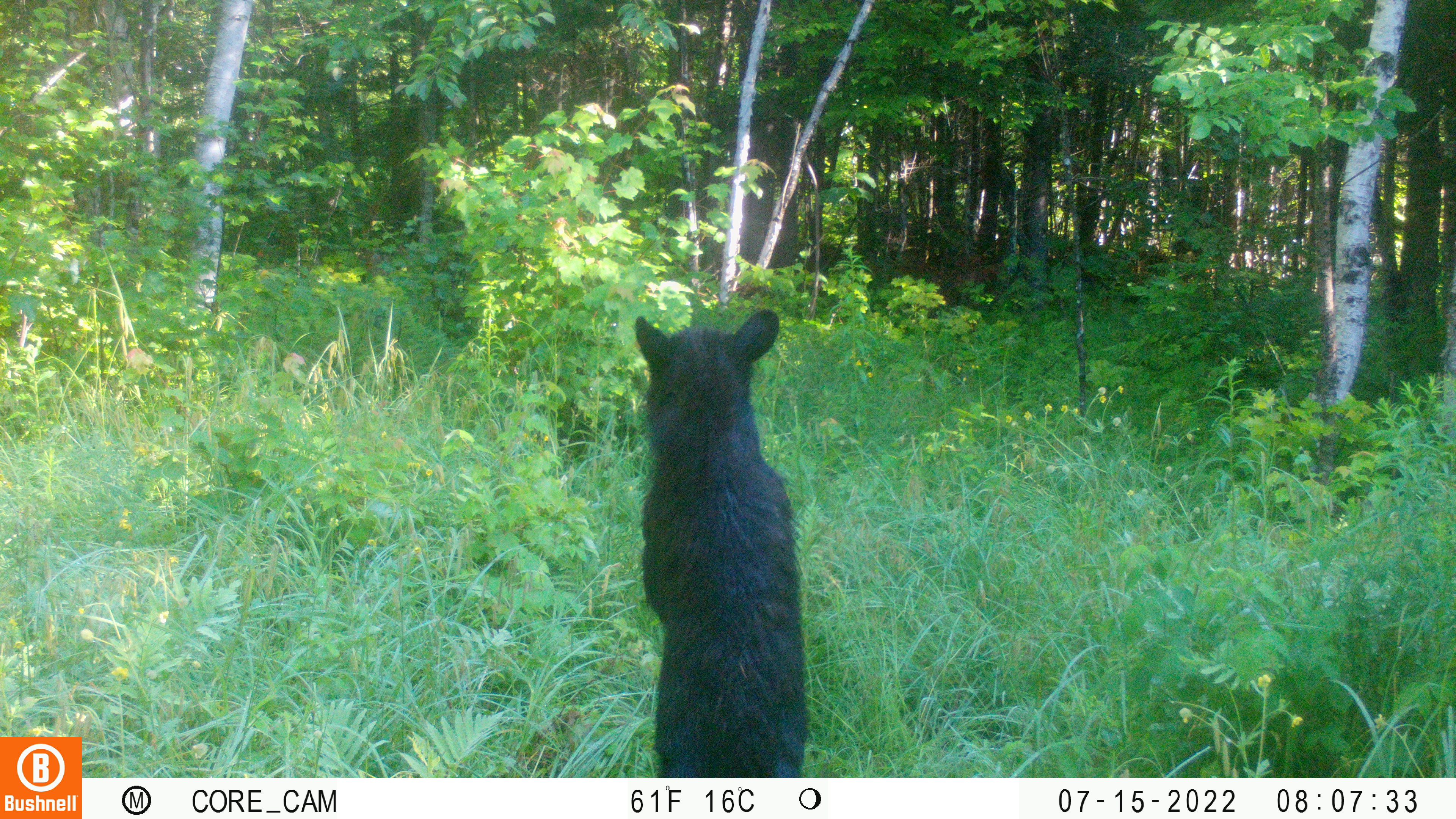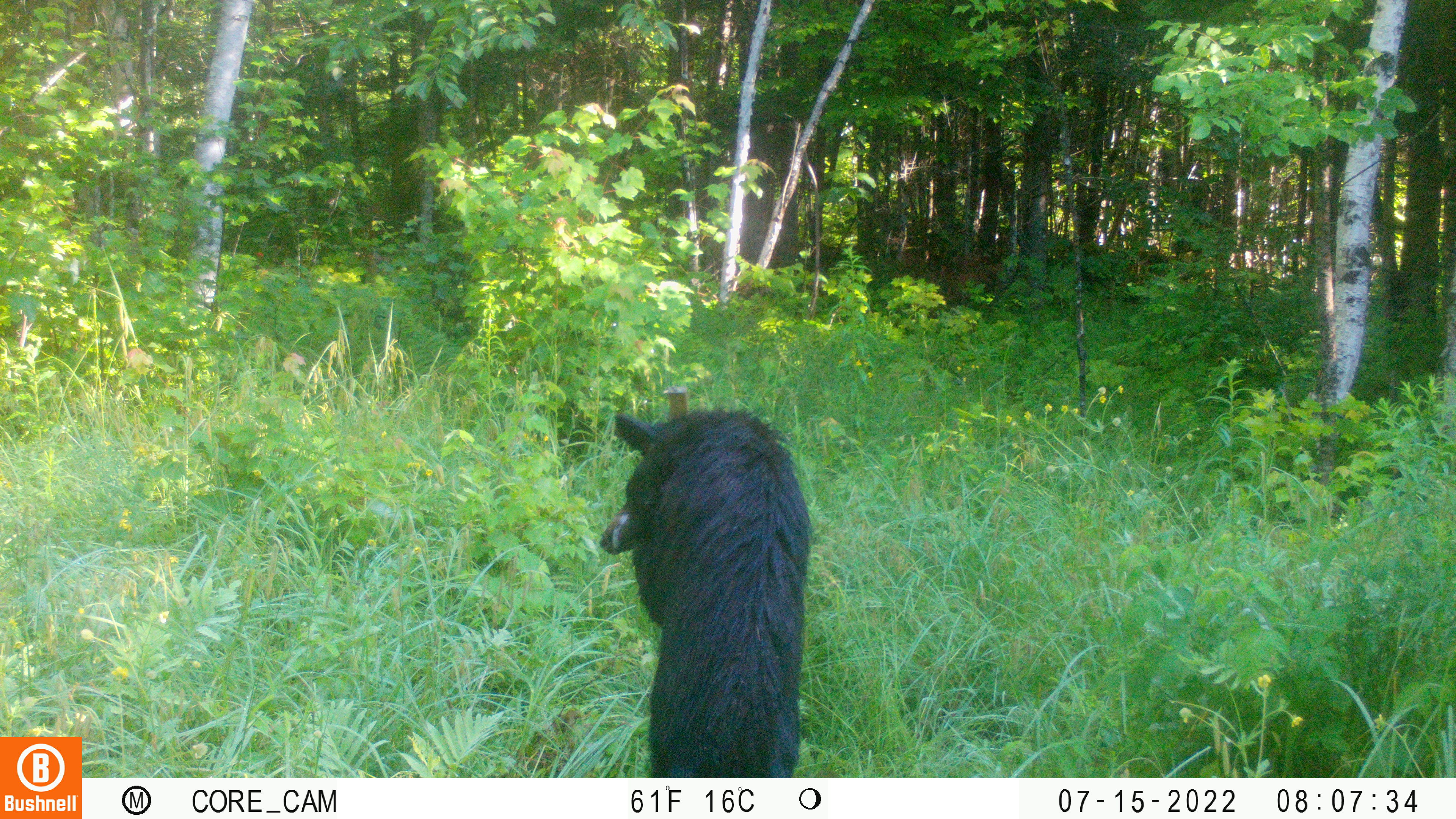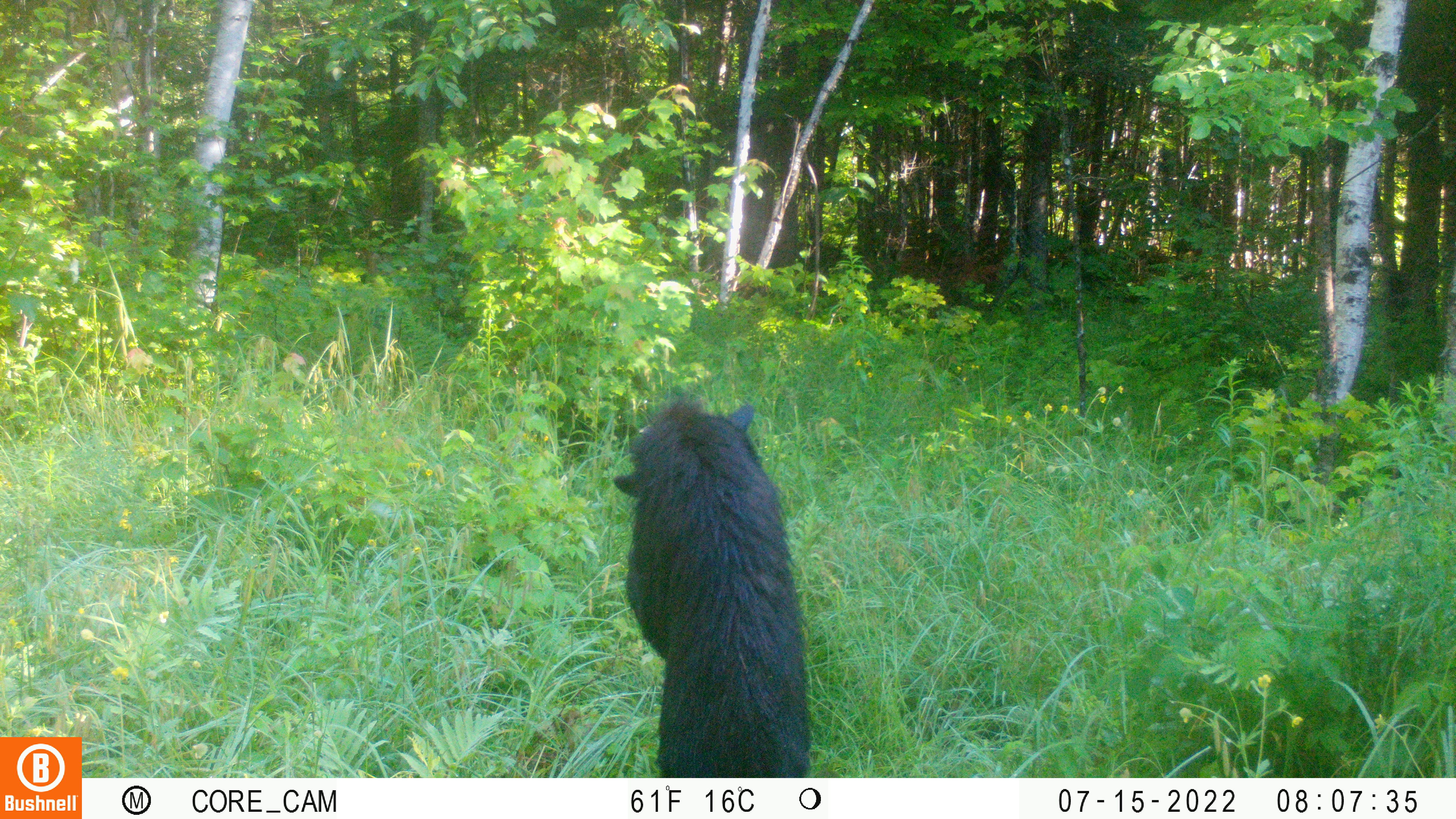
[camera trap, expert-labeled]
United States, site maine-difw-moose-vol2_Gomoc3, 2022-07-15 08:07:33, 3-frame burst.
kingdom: Animalia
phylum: Chordata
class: Mammalia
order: Carnivora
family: Ursidae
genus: Ursus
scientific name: Ursus americanus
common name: black bear